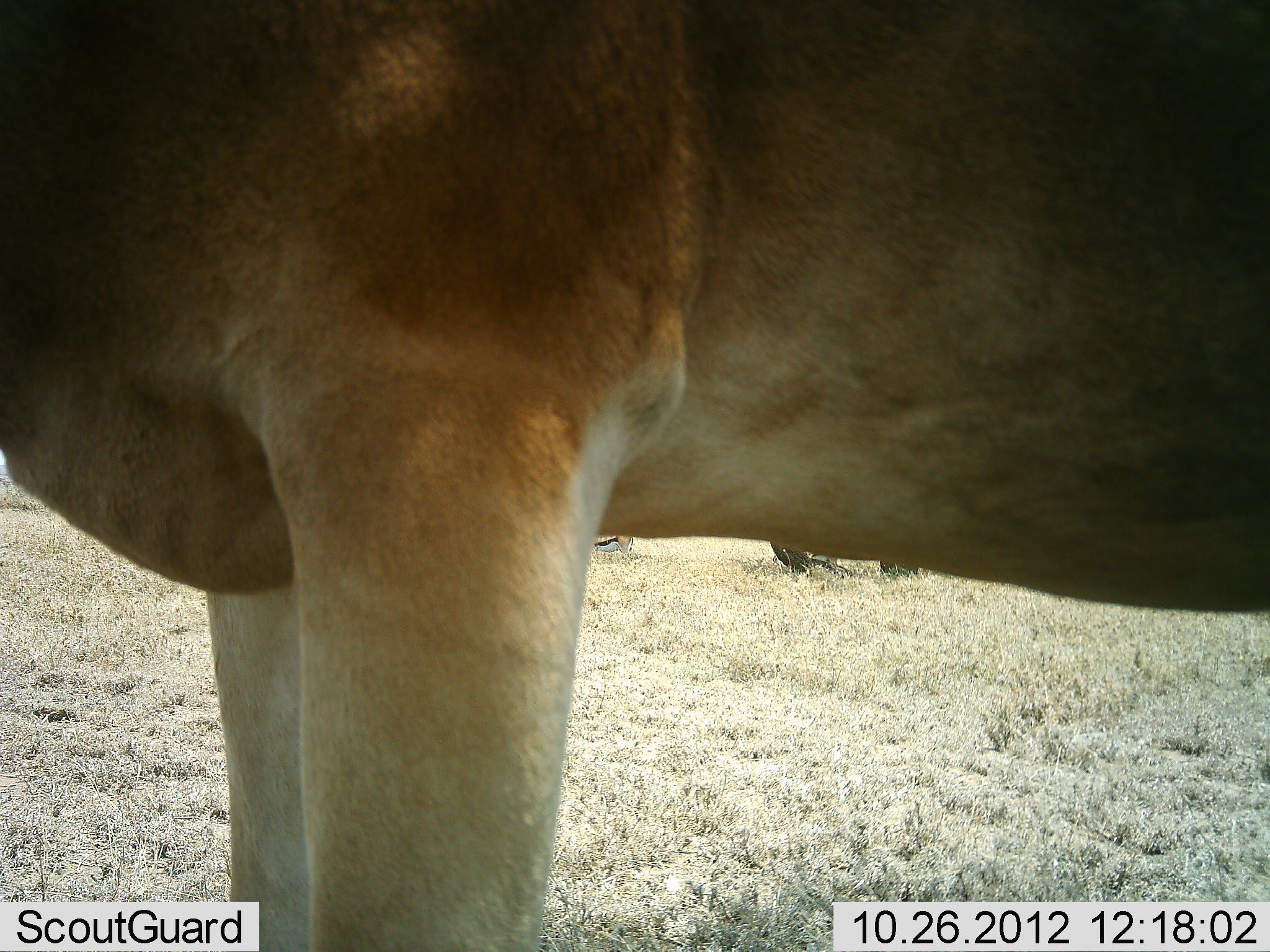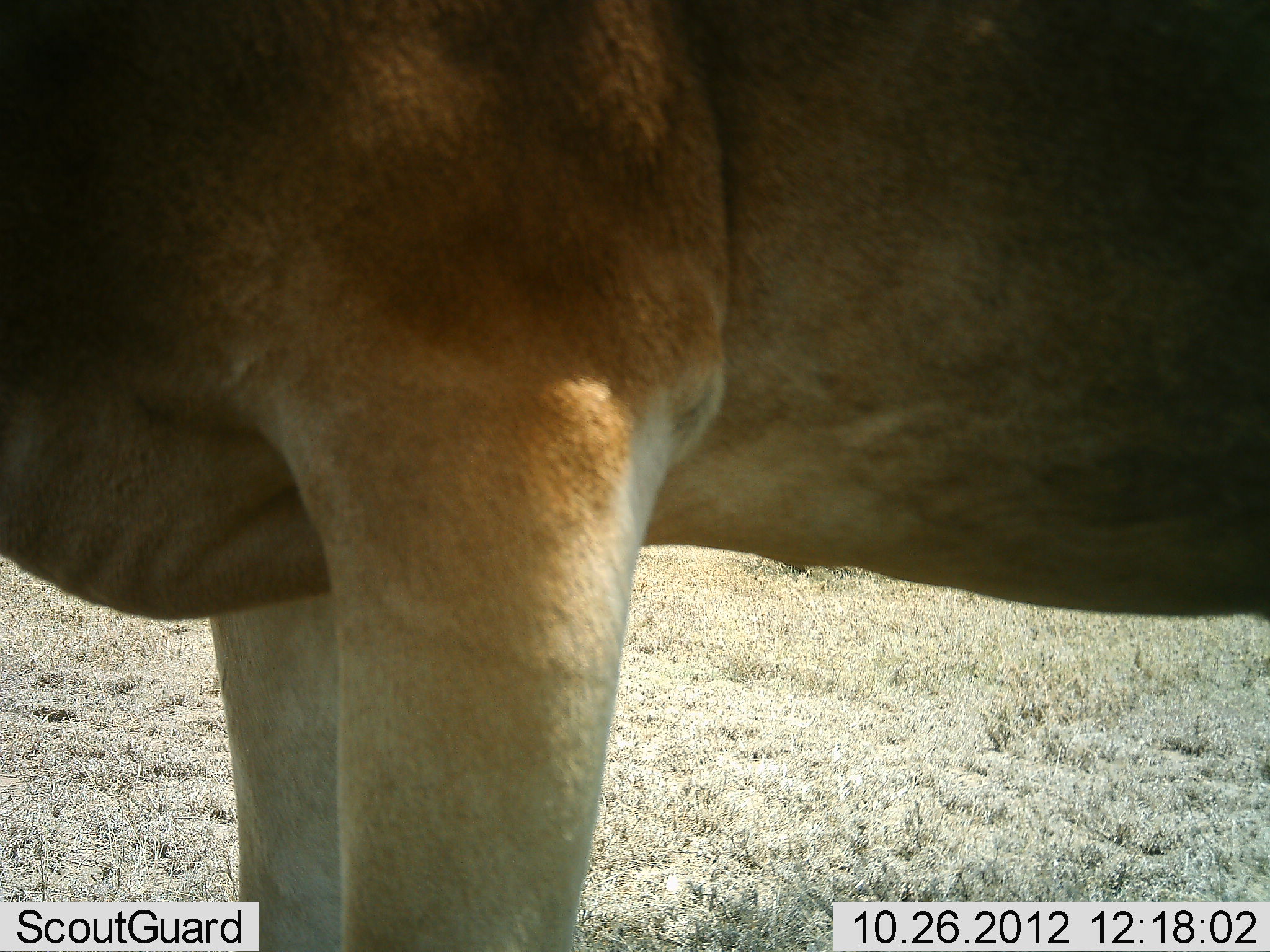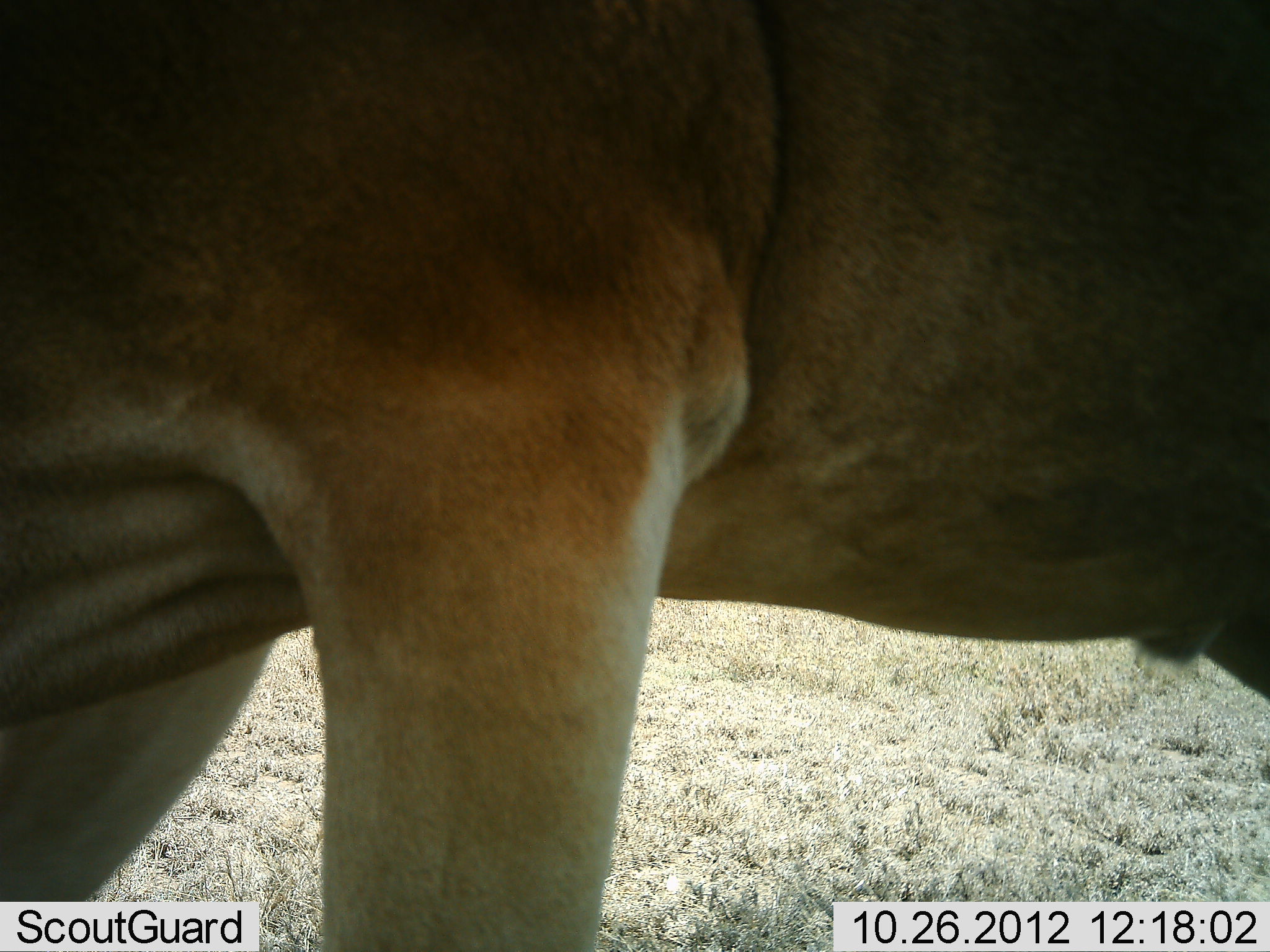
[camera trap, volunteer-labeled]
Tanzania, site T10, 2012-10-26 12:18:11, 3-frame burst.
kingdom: Animalia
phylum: Chordata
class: Mammalia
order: Artiodactyla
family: Bovidae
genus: Alcelaphus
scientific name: Alcelaphus buselaphus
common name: hartebeest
Hartebeest (Alcelaphus buselaphus), count 1. Behavior (volunteer vote fractions): standing 82%, resting 9%, moving 9%, interacting 0%. Young present (vote fraction): 0%. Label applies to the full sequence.